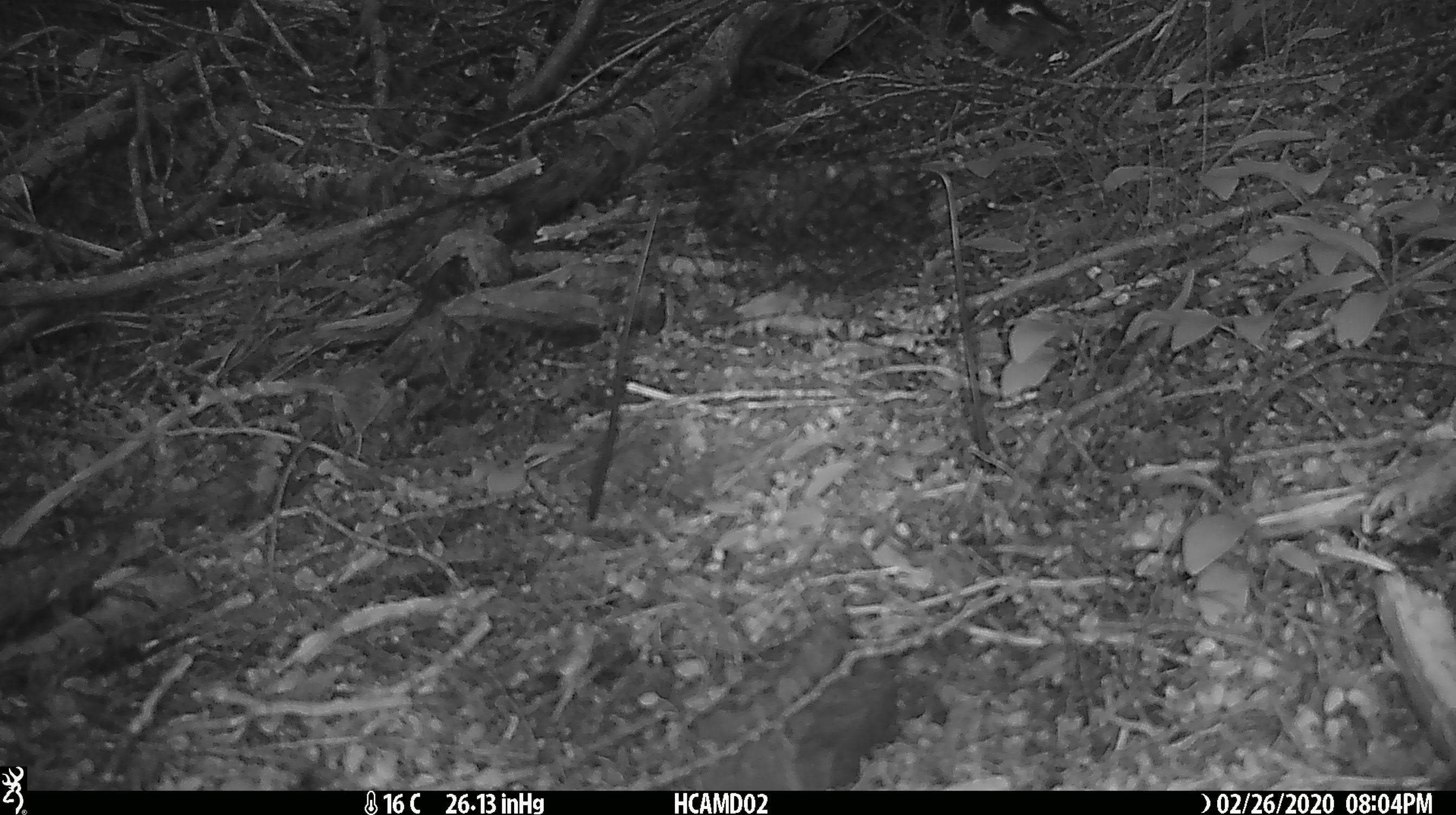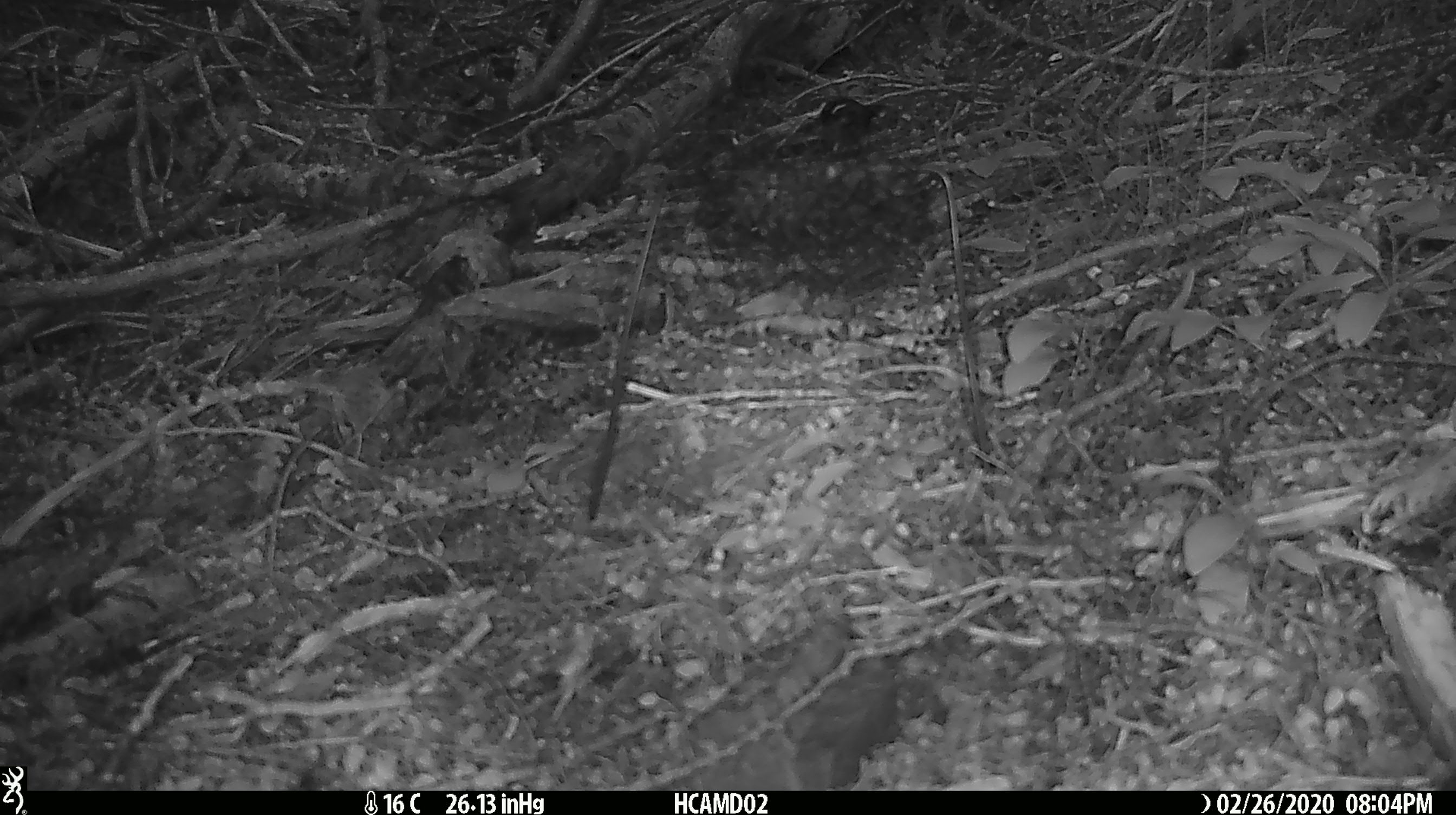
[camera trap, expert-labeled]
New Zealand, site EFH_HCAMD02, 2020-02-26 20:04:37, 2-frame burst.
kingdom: Animalia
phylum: Chordata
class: Aves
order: Passeriformes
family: Petroicidae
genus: Petroica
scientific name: Petroica macrocephala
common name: tomtit